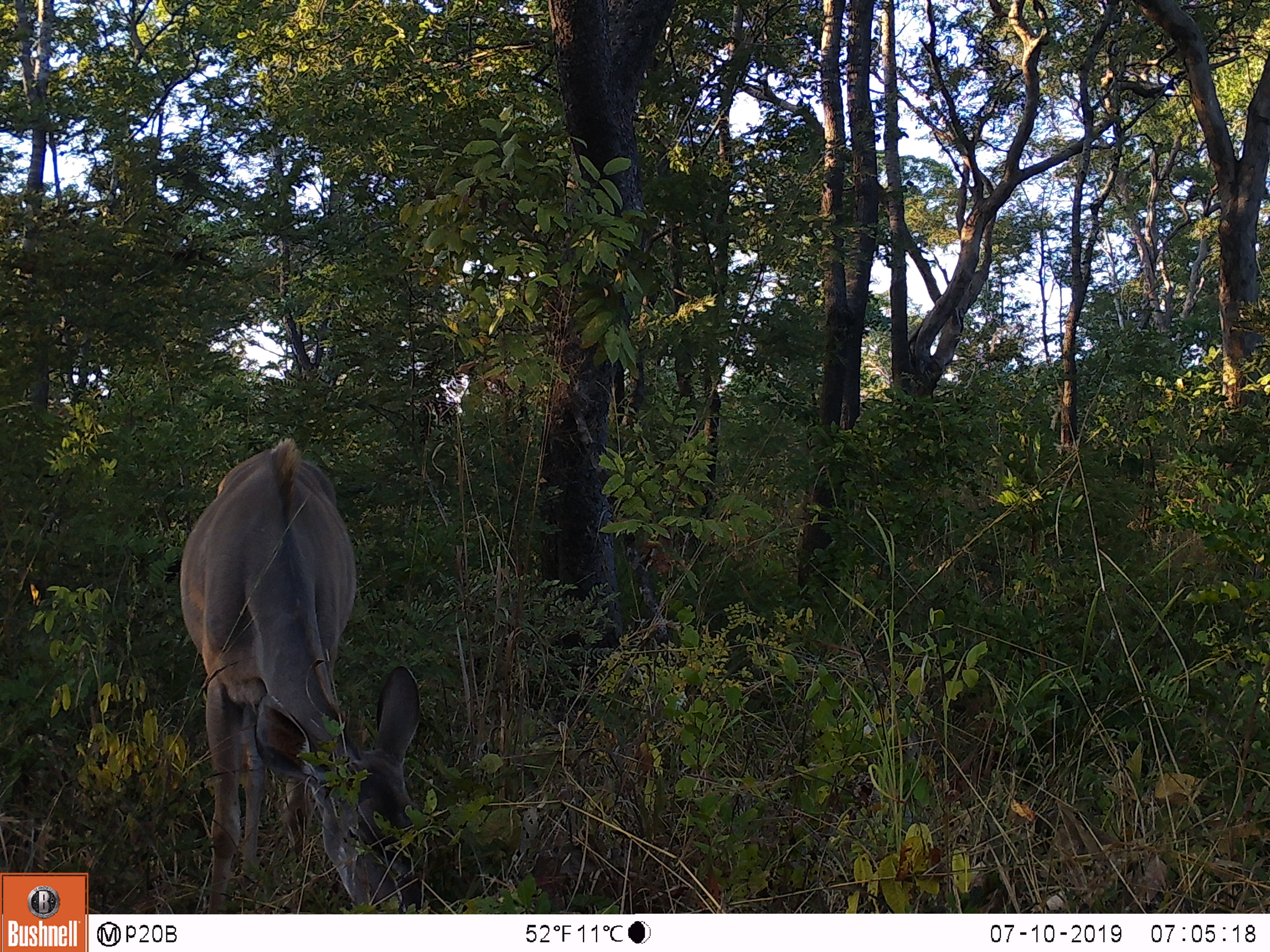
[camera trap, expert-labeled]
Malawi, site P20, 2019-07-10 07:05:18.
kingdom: Animalia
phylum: Chordata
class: Mammalia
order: Artiodactyla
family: Bovidae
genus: Tragelaphus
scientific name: Tragelaphus strepsiceros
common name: greater kudu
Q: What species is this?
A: Greater kudu (Tragelaphus strepsiceros).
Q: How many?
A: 1.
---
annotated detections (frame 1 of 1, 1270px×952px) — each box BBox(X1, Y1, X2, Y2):
greater kudu: BBox(165, 434, 434, 910)